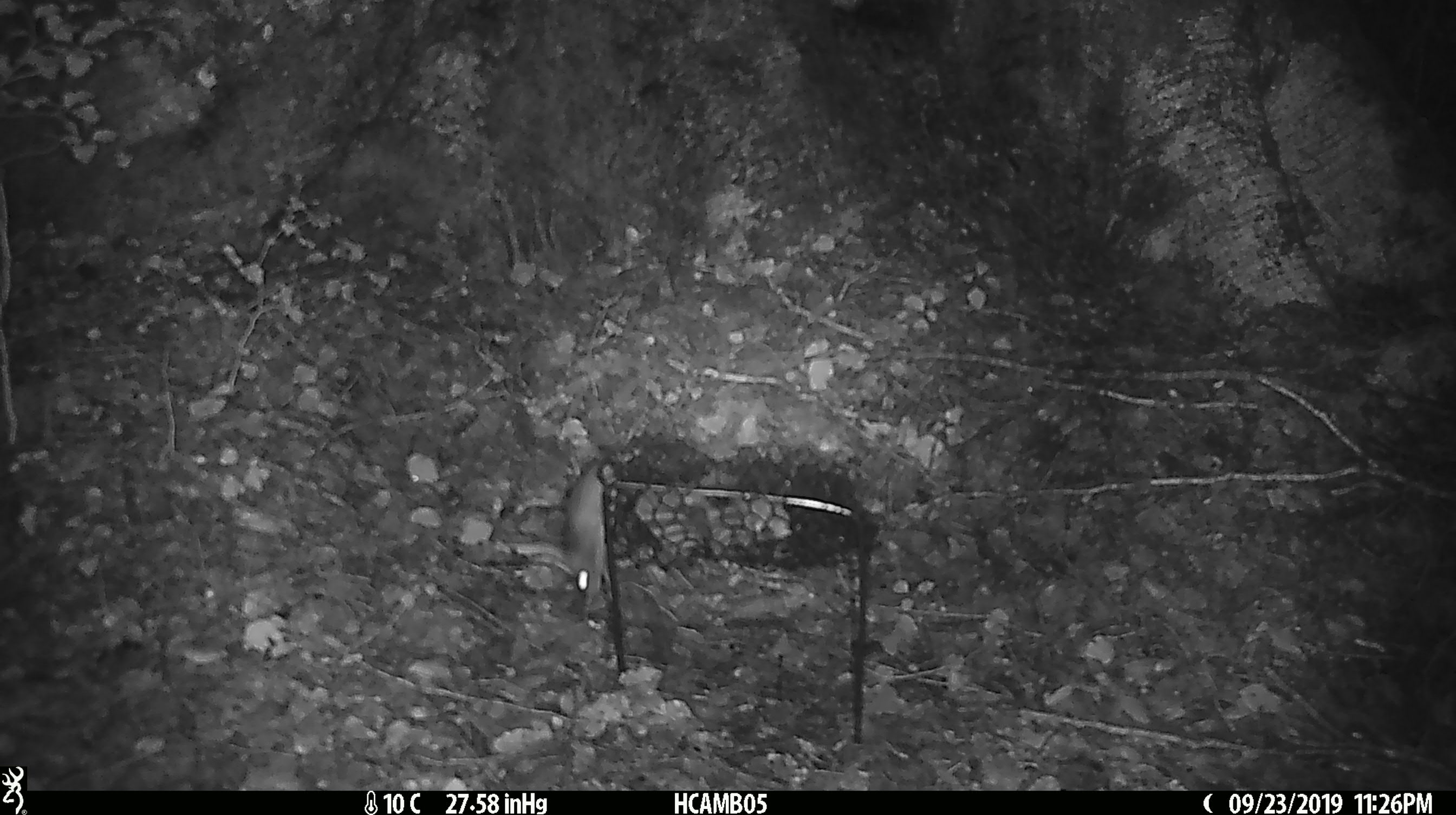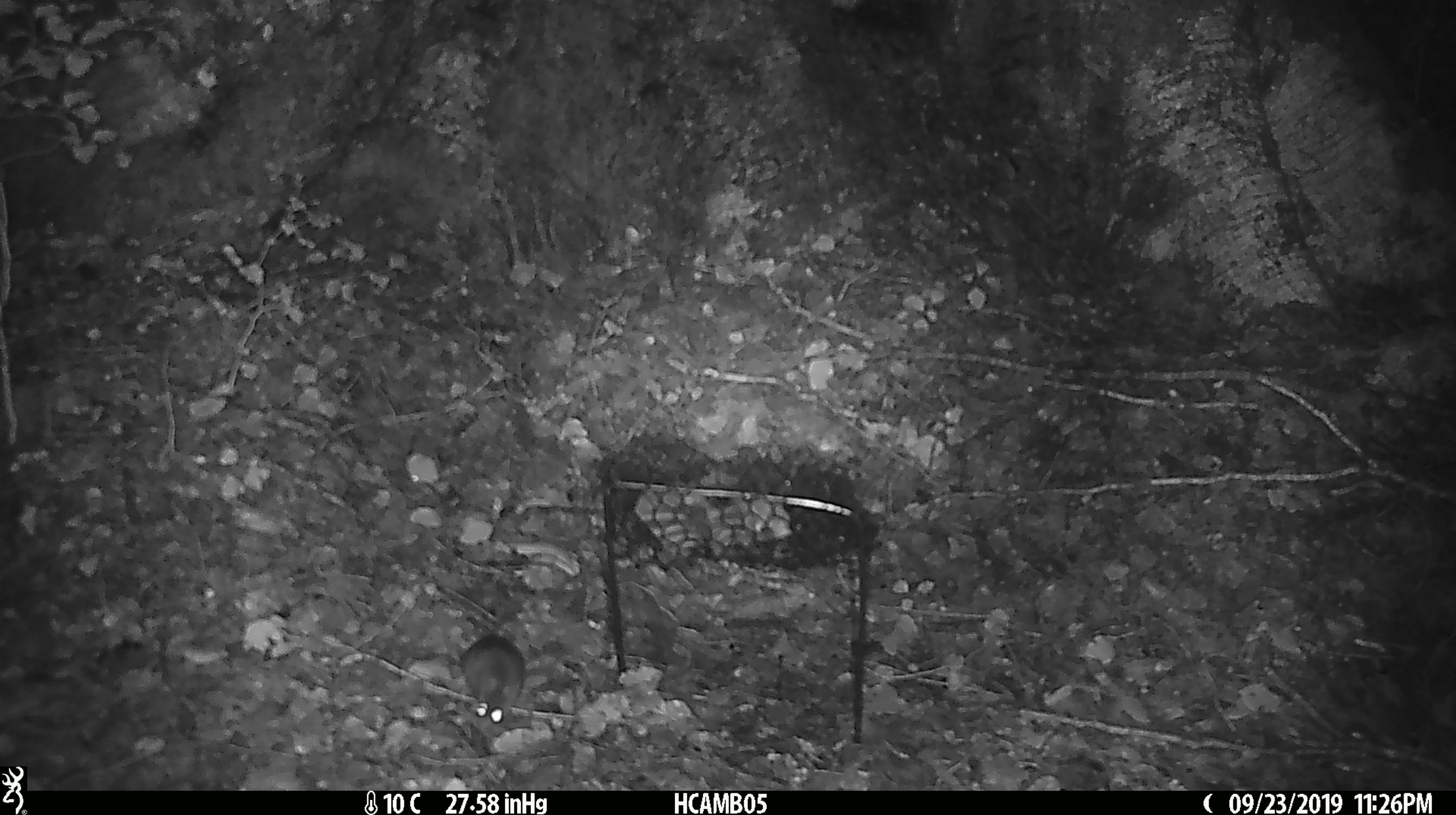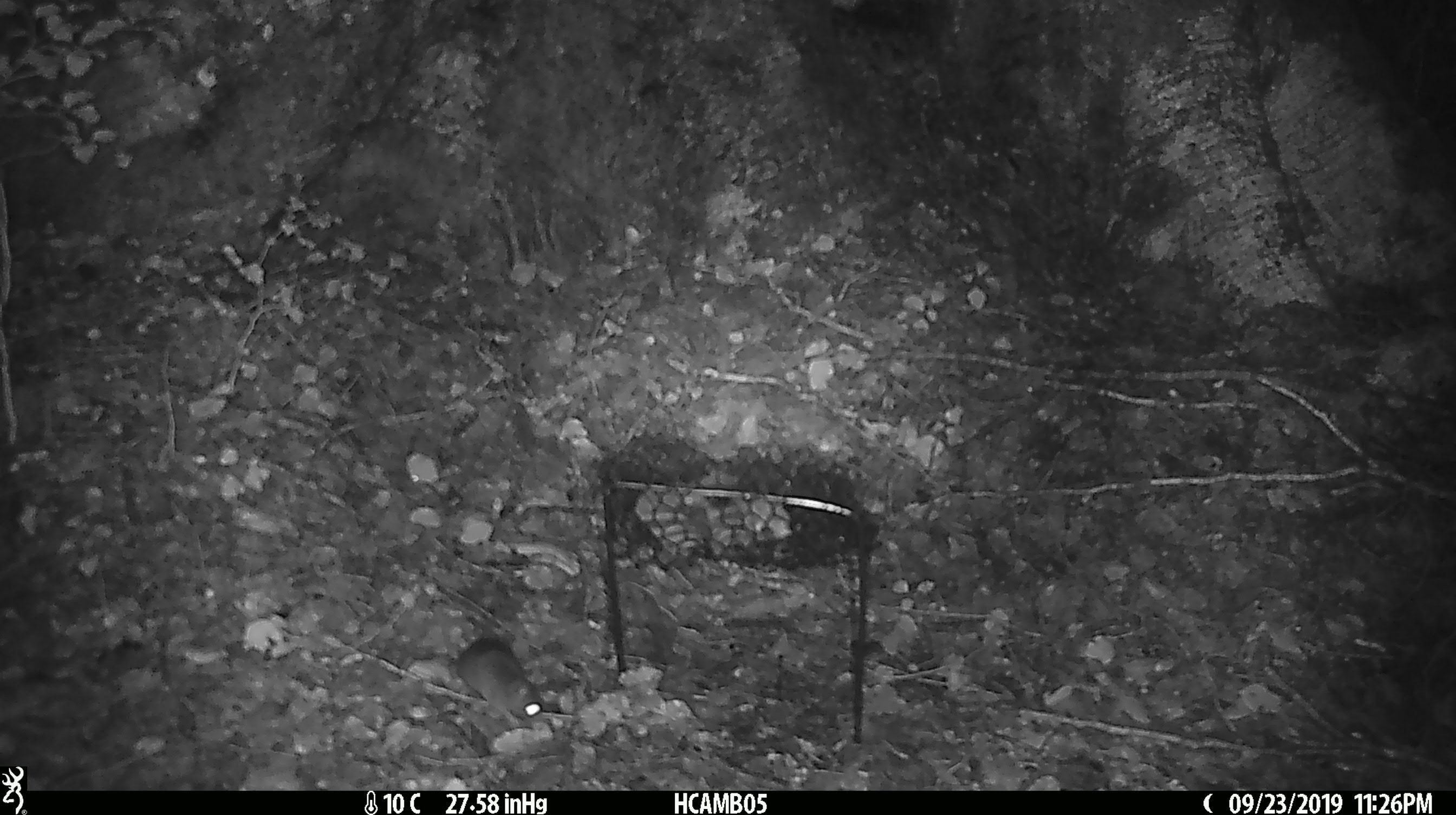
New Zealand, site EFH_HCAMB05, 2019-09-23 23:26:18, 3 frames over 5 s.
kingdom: Animalia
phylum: Chordata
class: Mammalia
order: Rodentia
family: Muridae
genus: Mus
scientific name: Mus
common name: mouse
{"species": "mouse (Mus)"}